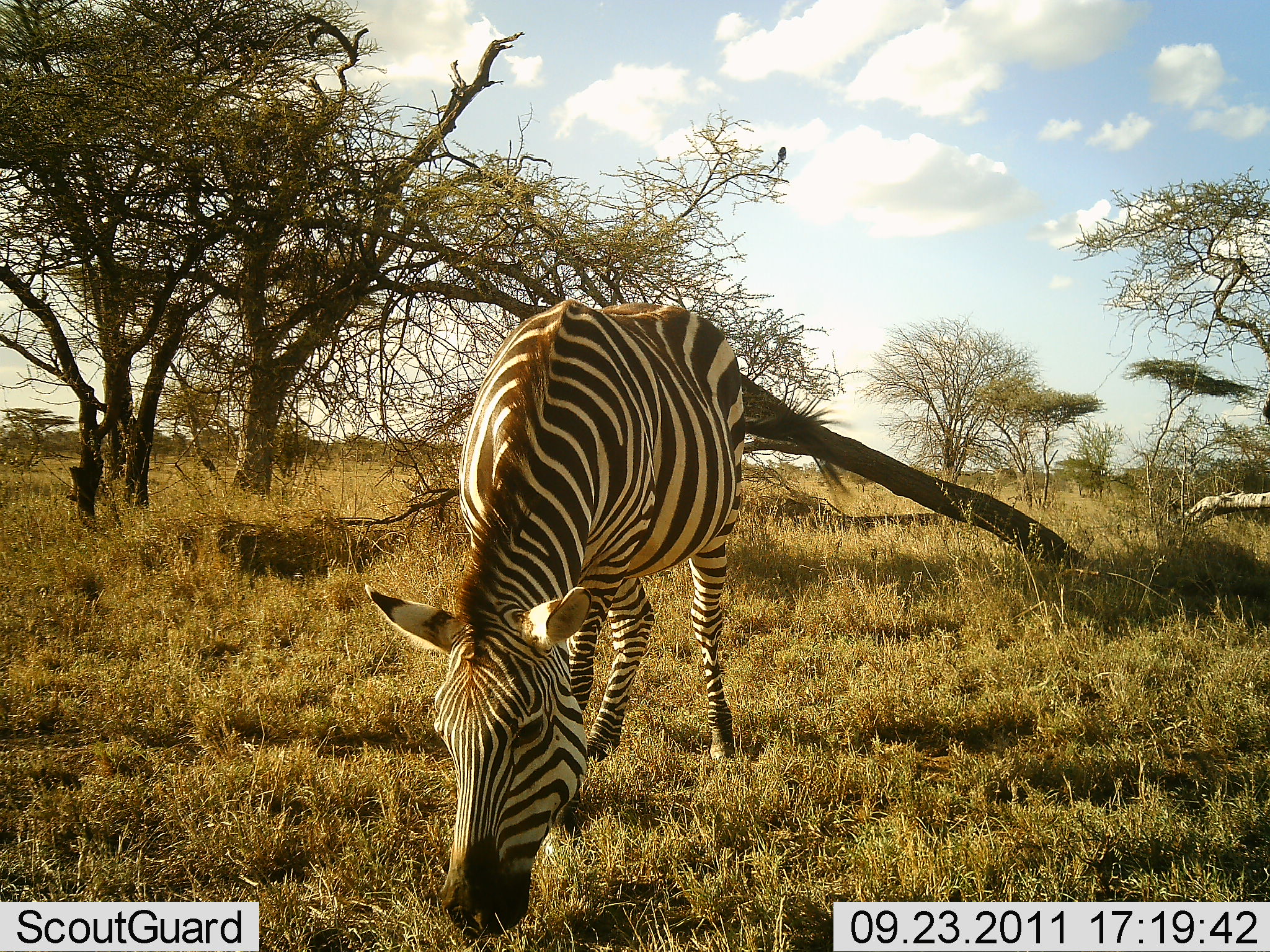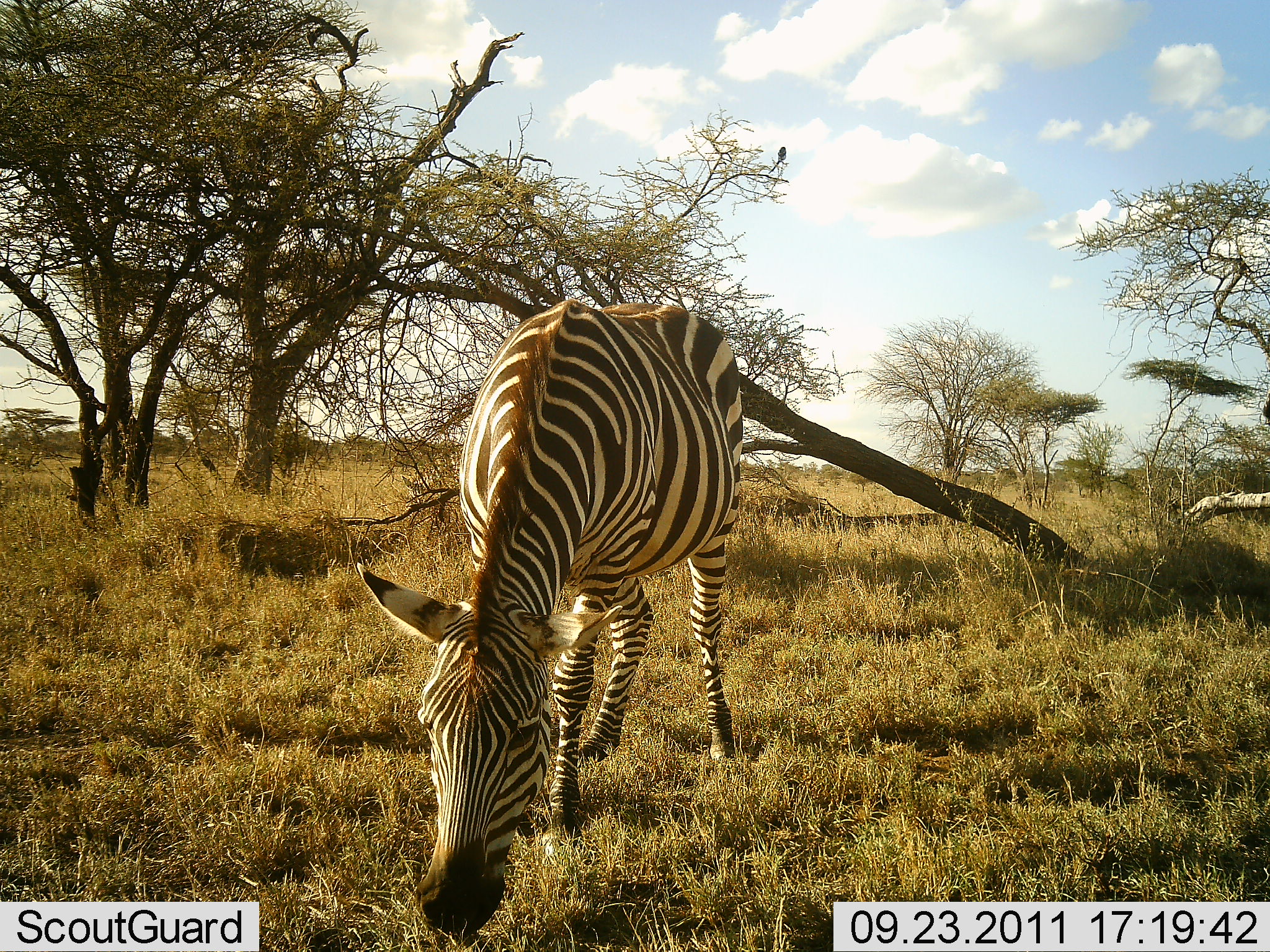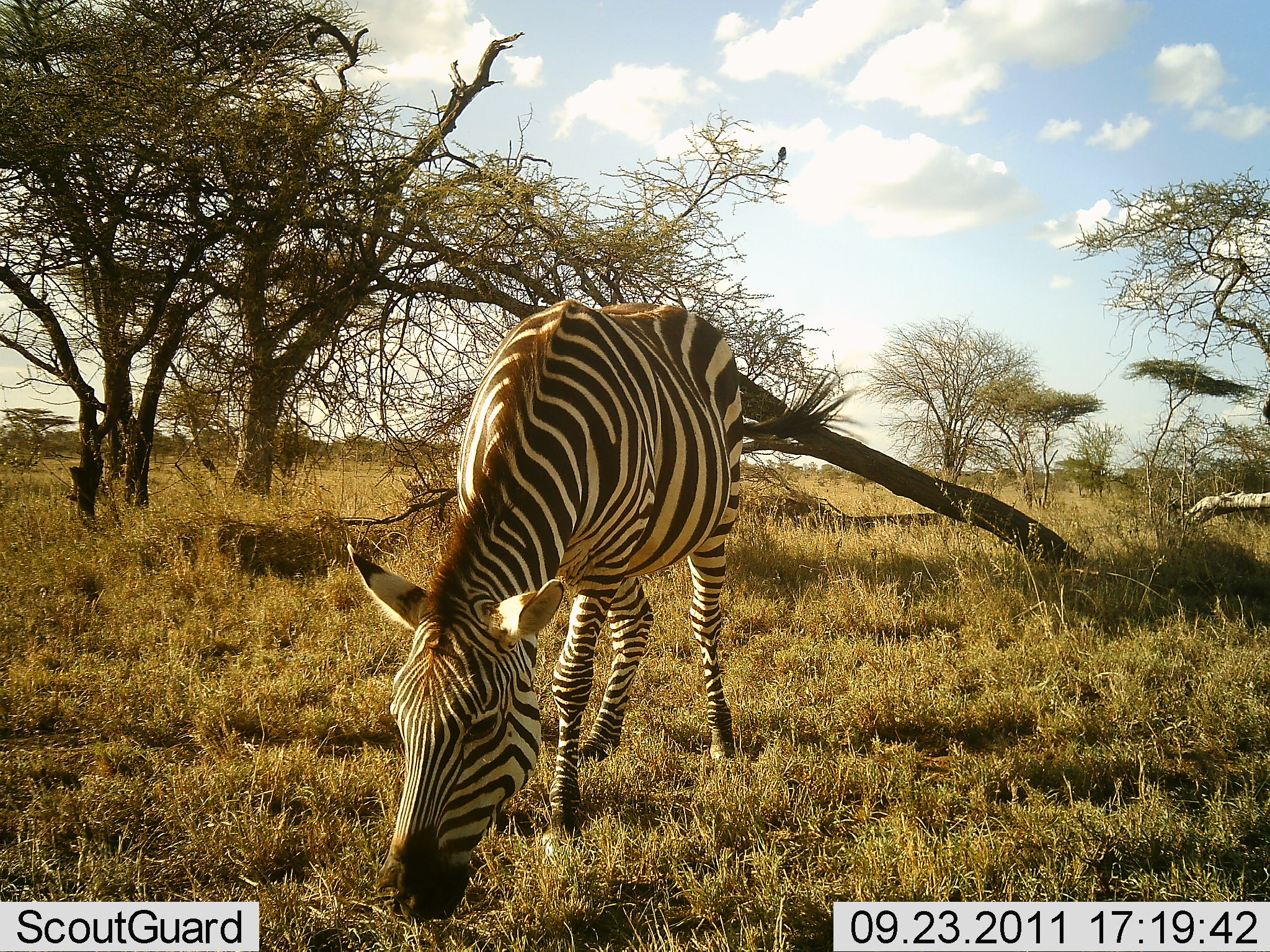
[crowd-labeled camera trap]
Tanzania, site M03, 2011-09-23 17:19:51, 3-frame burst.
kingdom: Animalia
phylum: Chordata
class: Mammalia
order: Perissodactyla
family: Equidae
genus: Equus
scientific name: Equus quagga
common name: plains zebra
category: zebra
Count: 1.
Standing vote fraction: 8%.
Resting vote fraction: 0%.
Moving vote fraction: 0%.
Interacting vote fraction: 0%.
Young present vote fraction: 0%.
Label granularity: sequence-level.